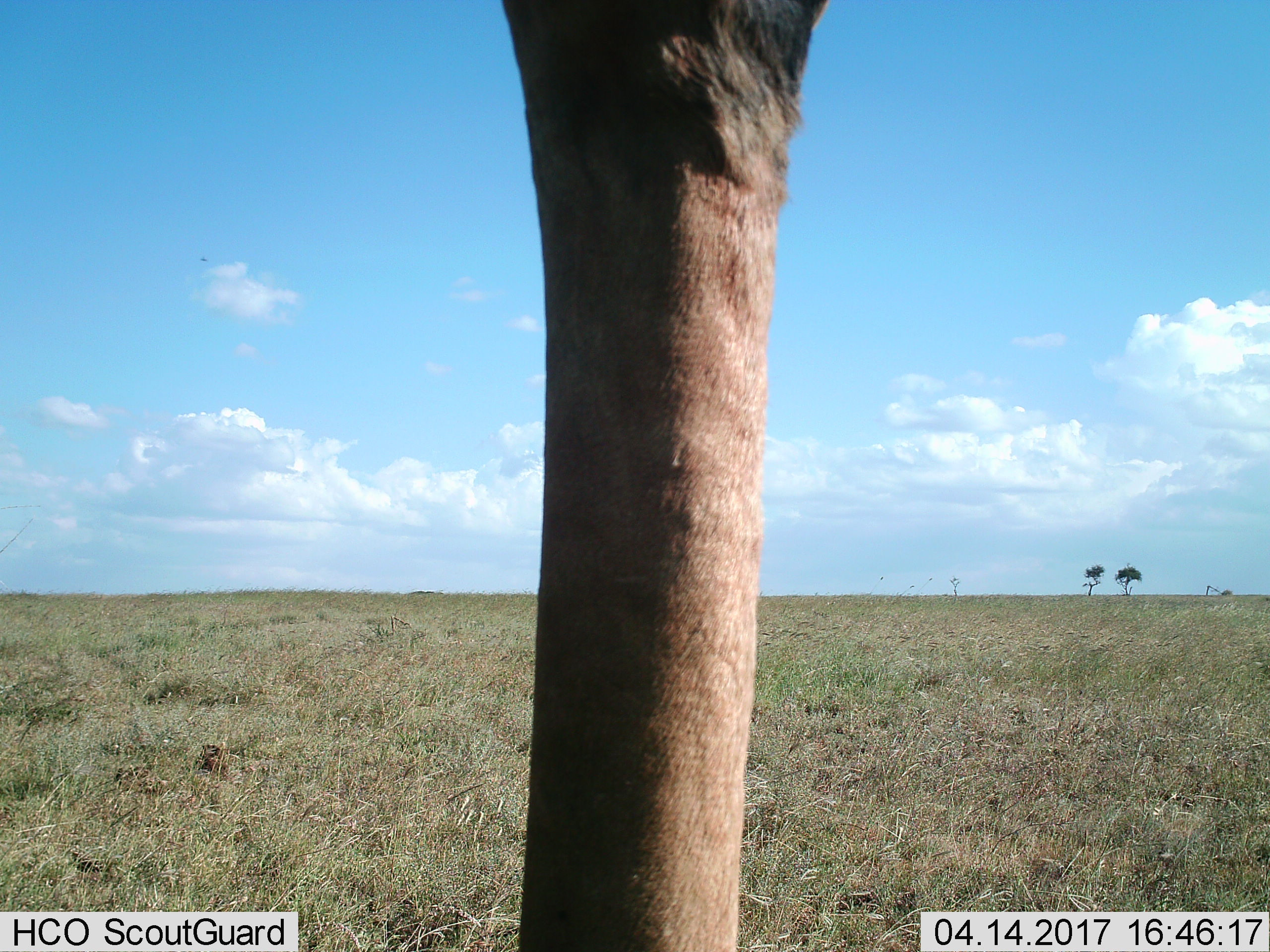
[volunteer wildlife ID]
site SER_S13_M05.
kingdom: Animalia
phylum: Chordata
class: Mammalia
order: Artiodactyla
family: Giraffidae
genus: Giraffa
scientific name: Giraffa camelopardalis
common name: giraffe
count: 1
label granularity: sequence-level